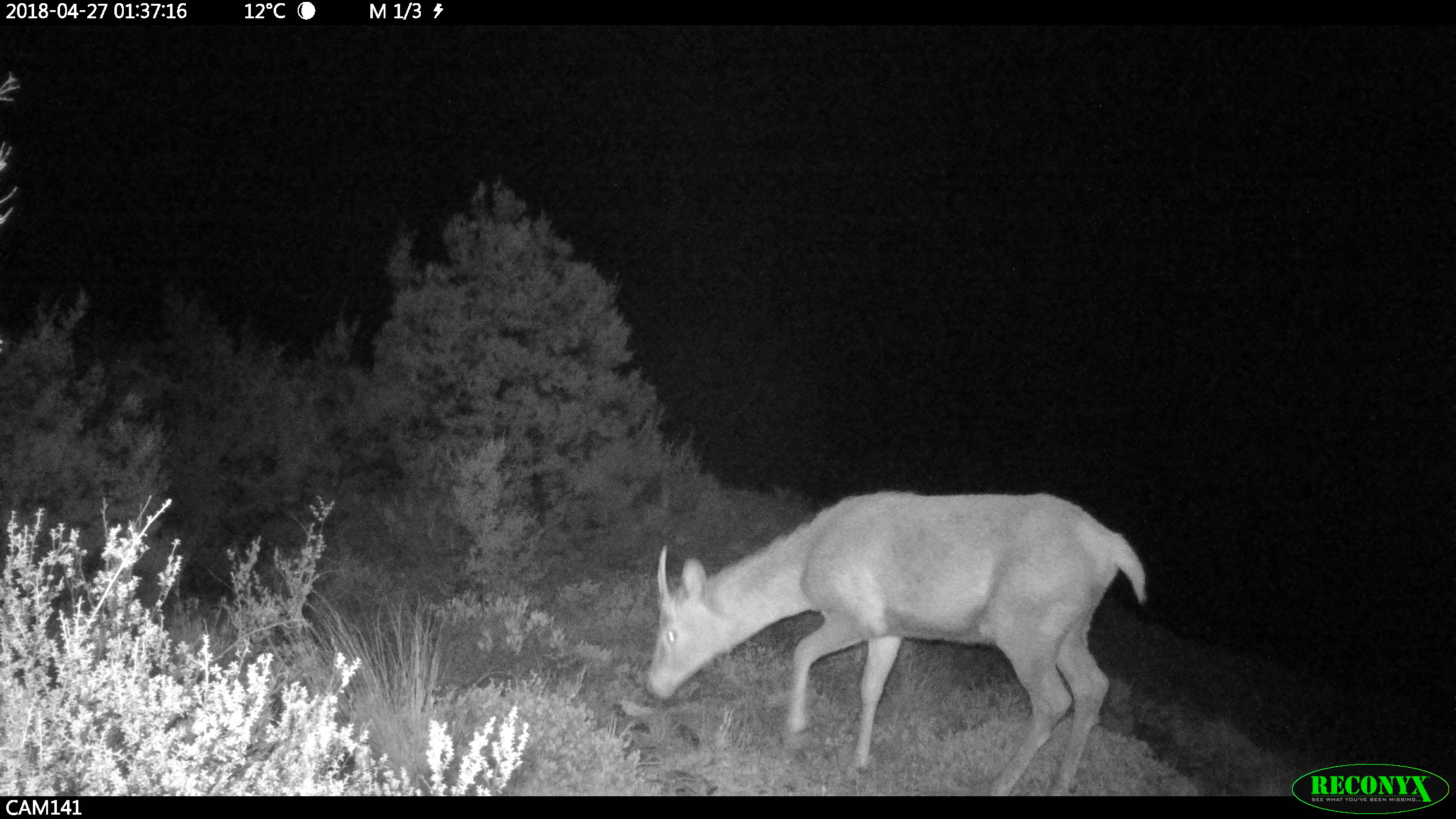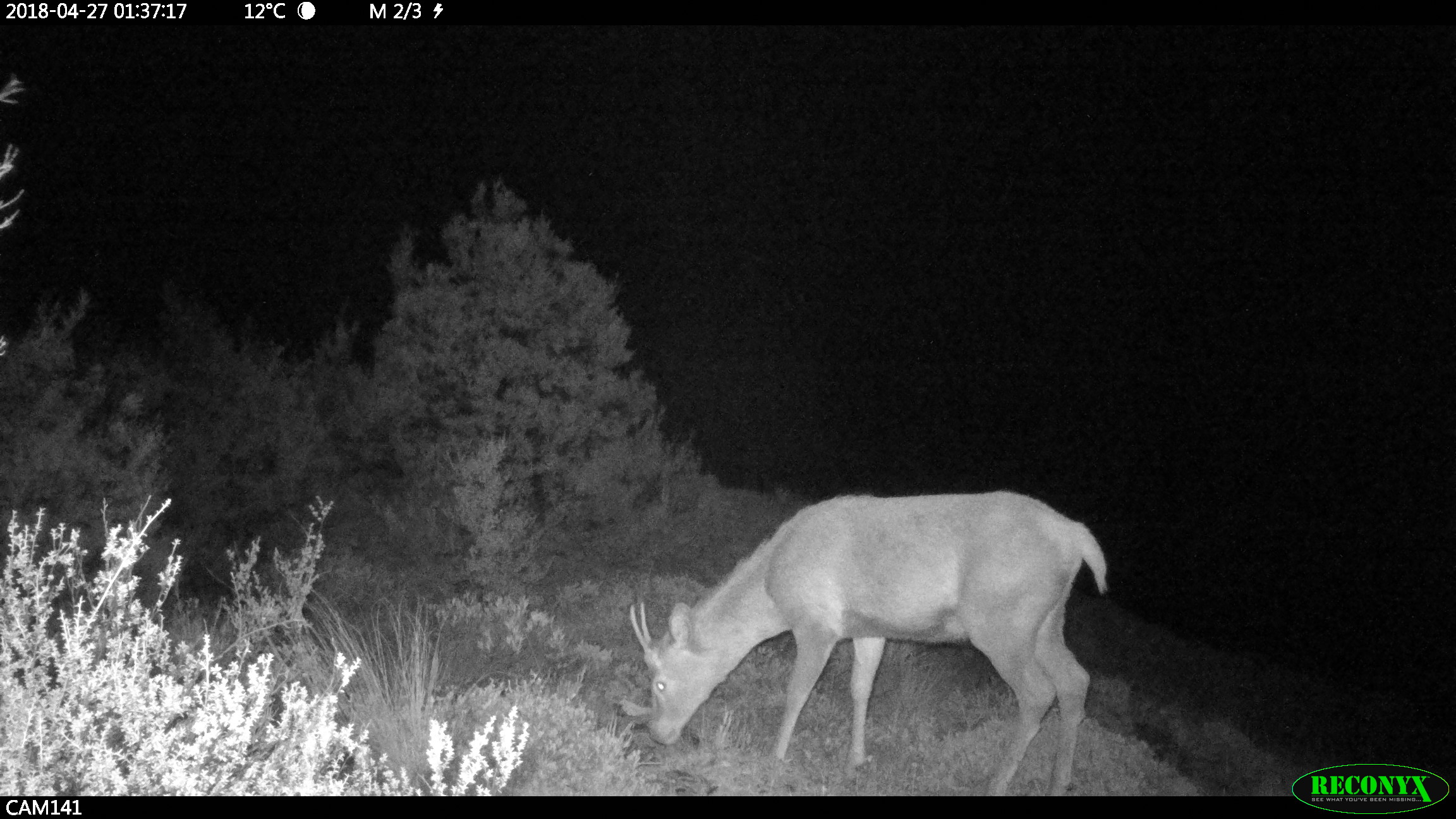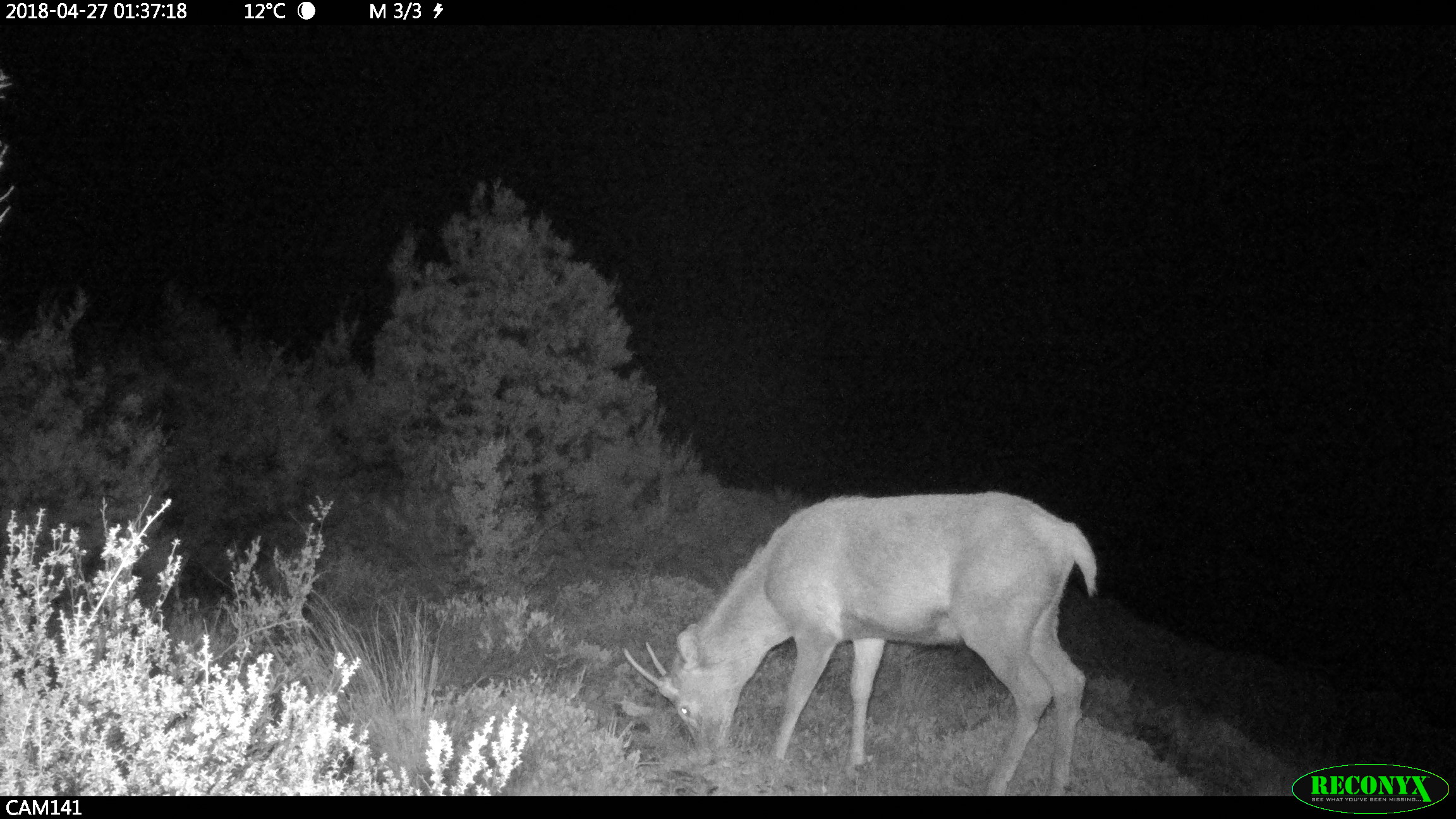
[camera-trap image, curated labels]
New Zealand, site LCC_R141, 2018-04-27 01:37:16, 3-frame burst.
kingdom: Animalia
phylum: Chordata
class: Mammalia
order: Artiodactyla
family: Cervidae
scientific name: Cervidae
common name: deer